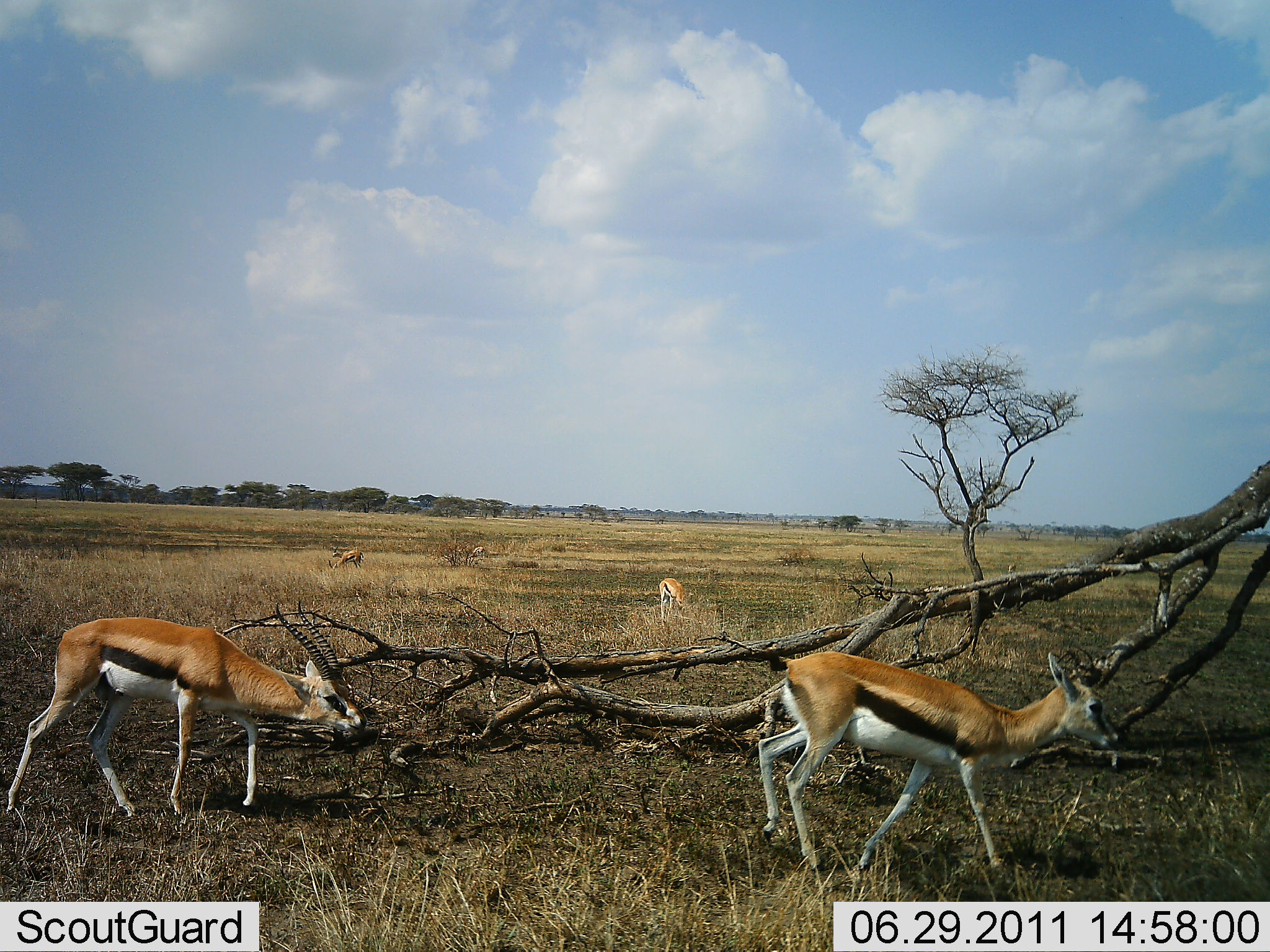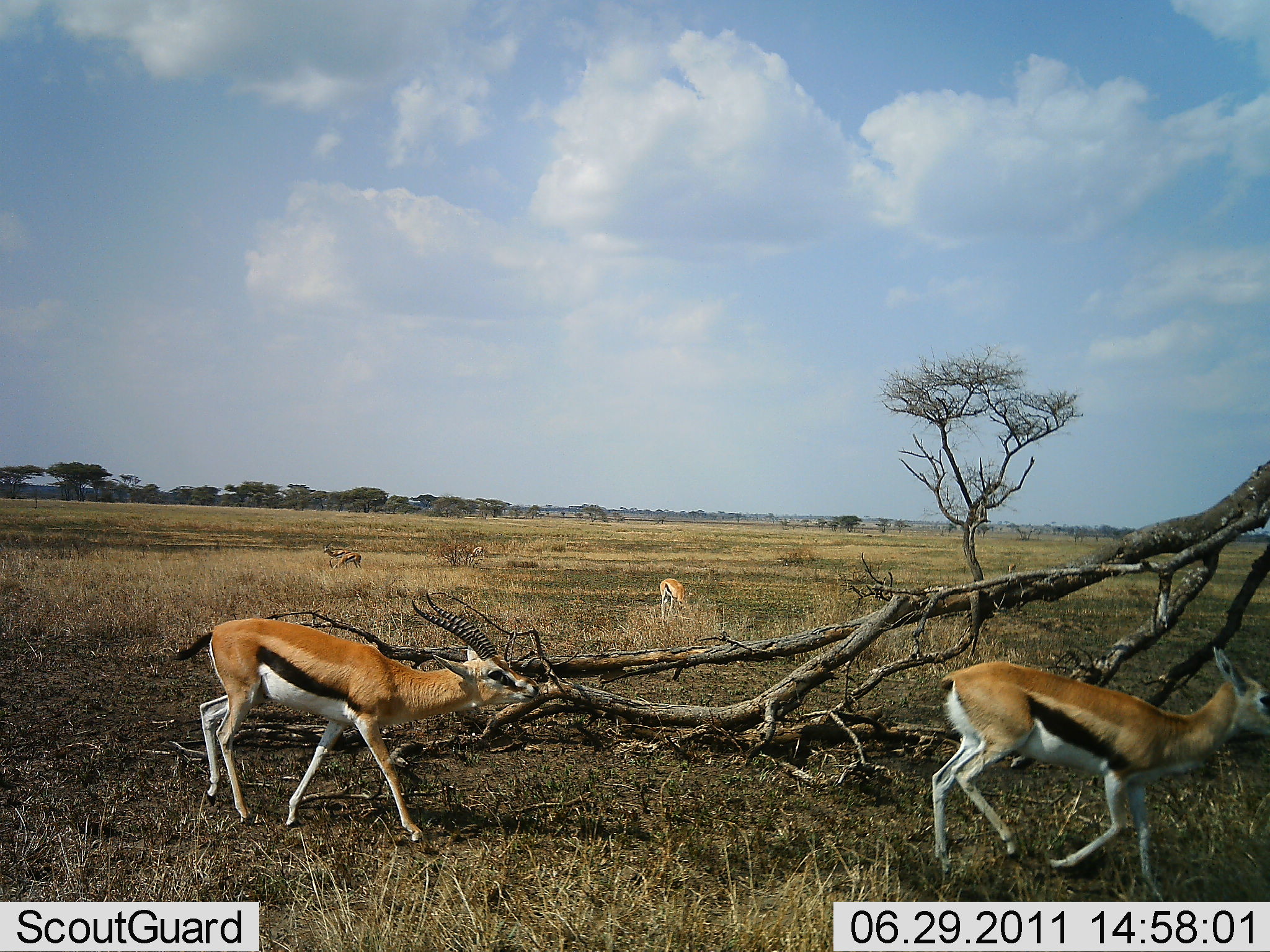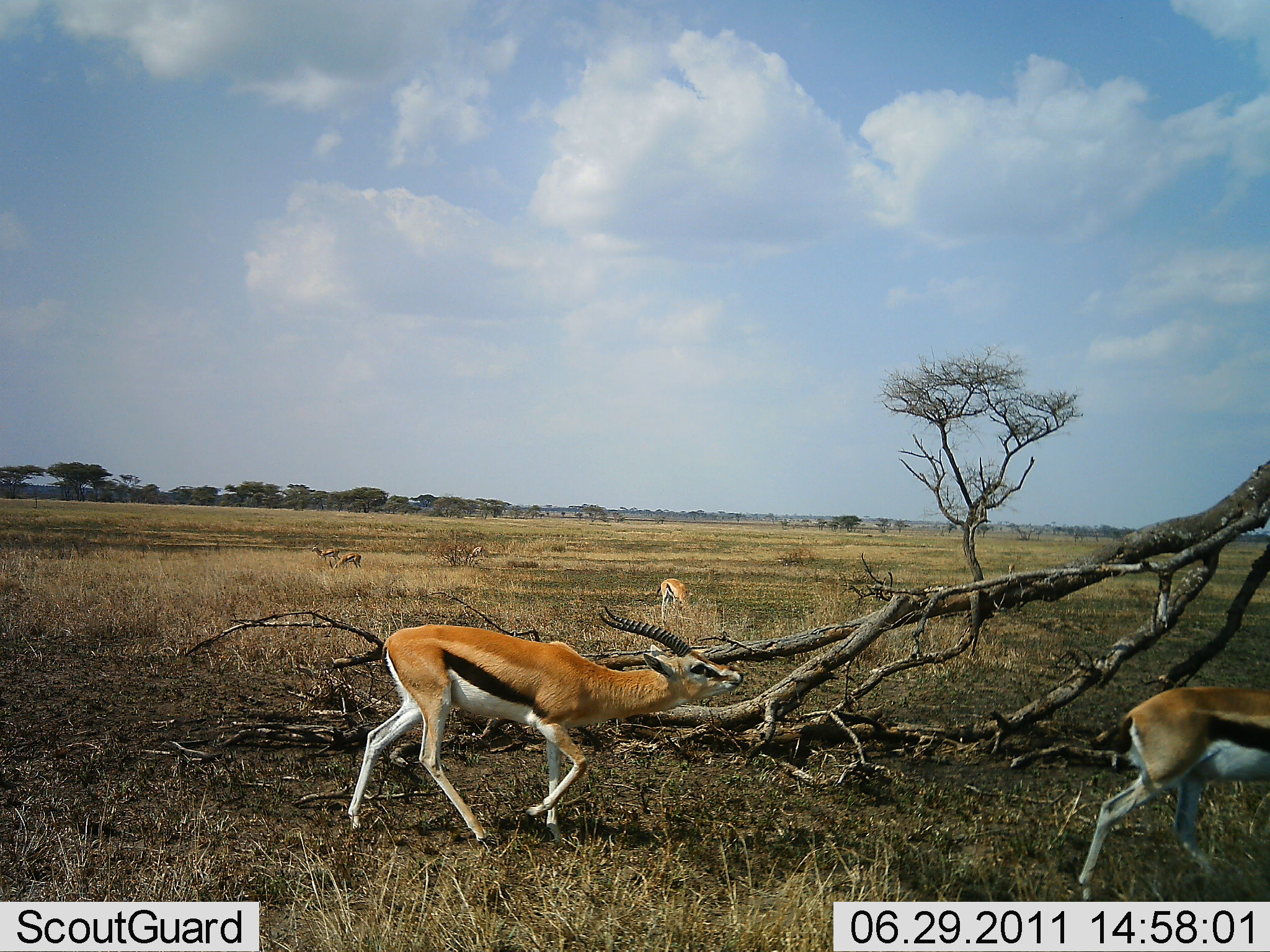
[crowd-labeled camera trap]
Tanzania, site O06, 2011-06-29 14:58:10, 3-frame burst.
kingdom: Animalia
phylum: Chordata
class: Mammalia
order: Artiodactyla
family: Bovidae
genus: Eudorcas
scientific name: Eudorcas thomsonii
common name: thomson's gazelle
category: gazellethomsons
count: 3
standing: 8%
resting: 0%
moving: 100%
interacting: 0%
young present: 8%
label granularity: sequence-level